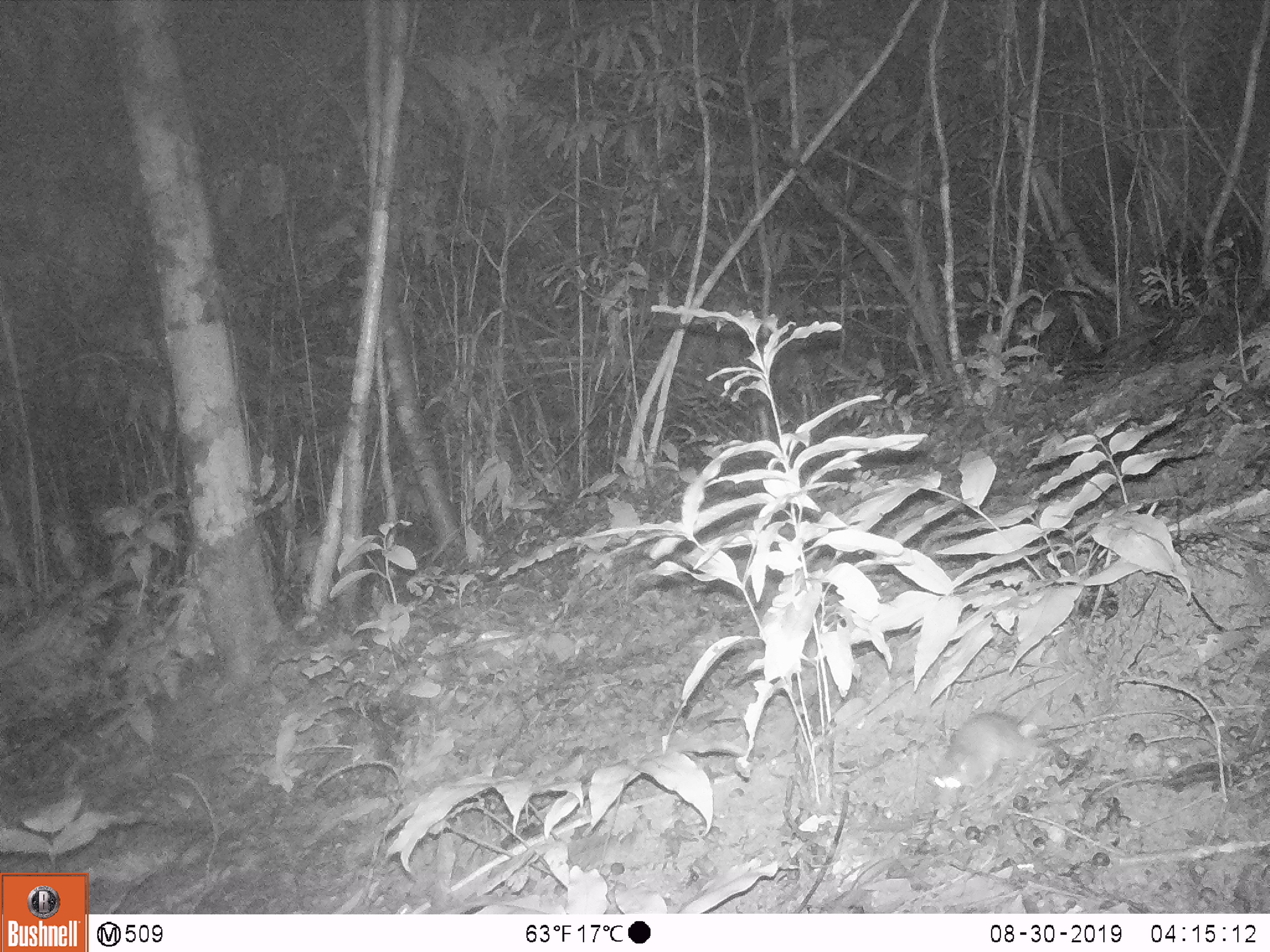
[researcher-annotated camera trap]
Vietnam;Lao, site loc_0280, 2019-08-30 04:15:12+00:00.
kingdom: Animalia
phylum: Chordata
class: Mammalia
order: Rodentia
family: Muridae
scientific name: Muridae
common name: old-world mice and rats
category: unidentified murid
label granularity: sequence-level